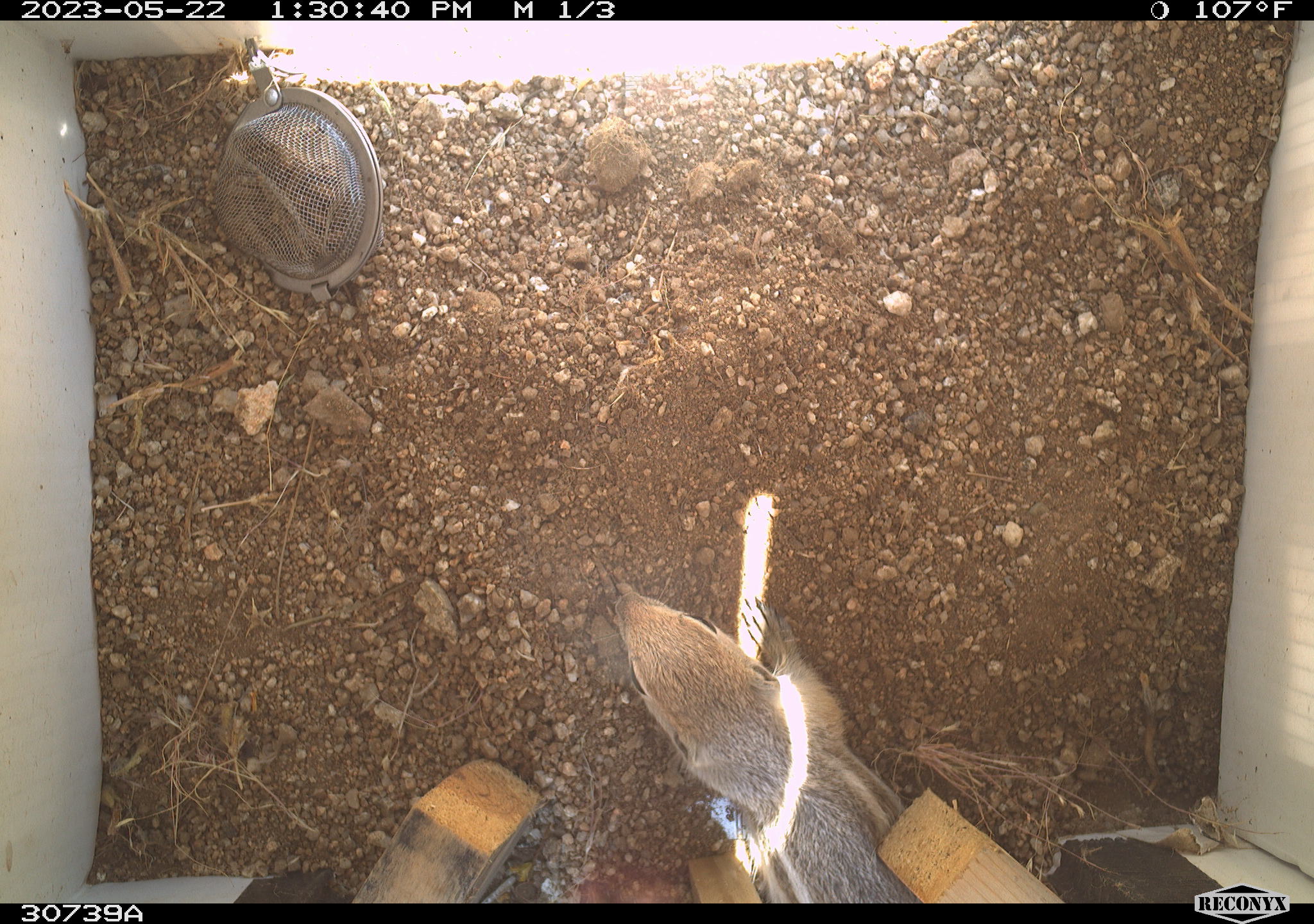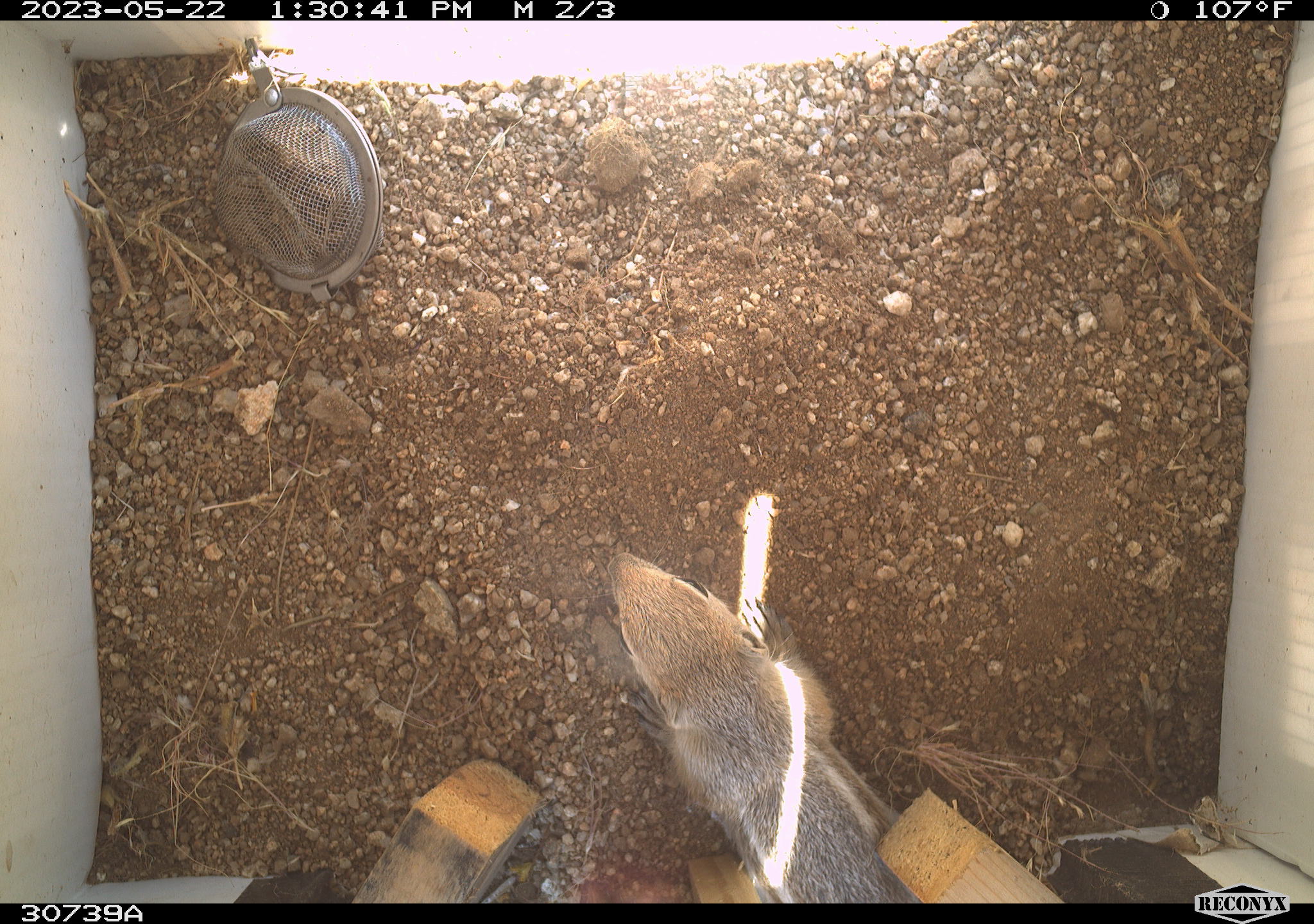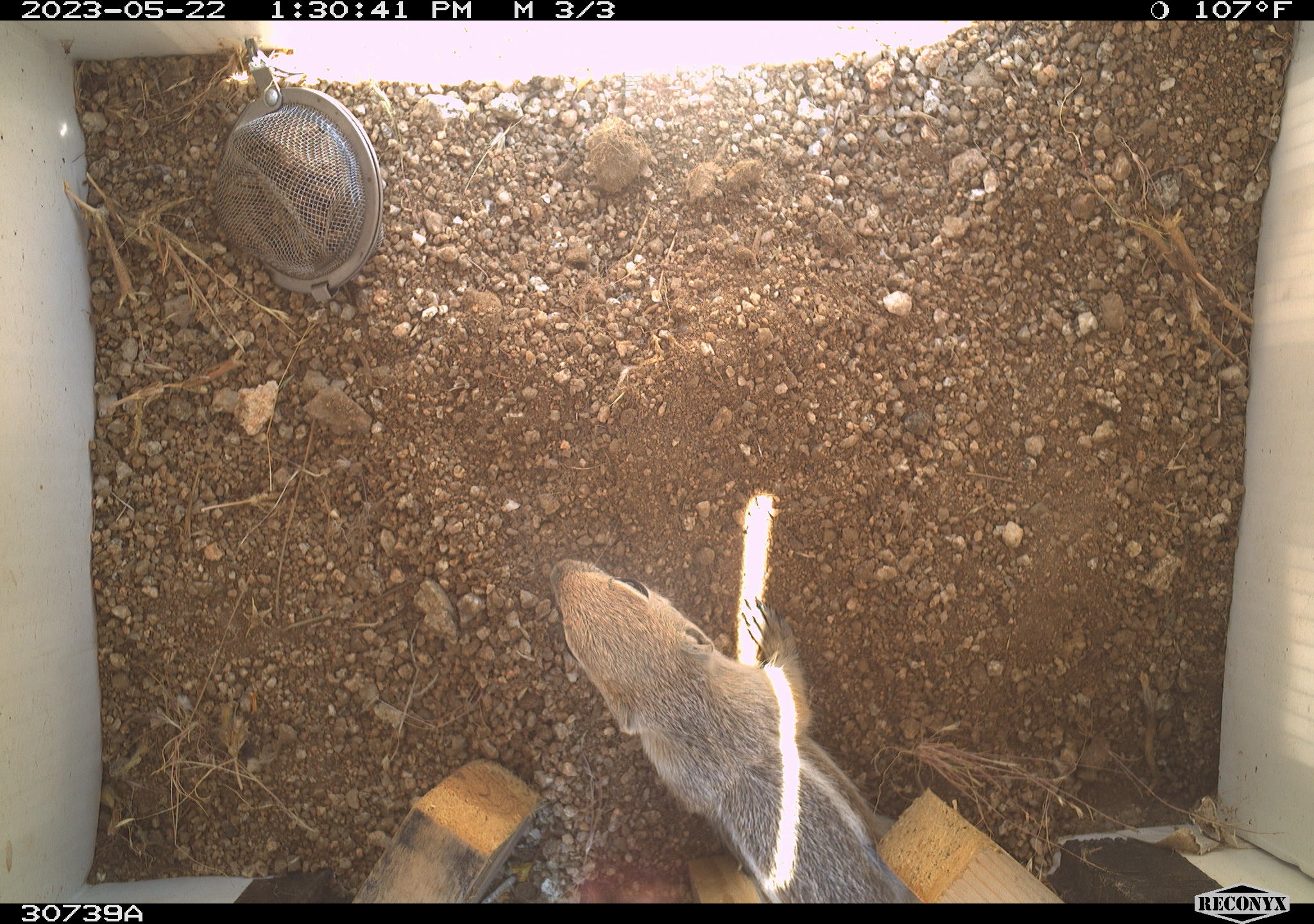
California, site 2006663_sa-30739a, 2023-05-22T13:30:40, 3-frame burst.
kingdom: Animalia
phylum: Chordata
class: Mammalia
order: Rodentia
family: Sciuridae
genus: Ammospermophilus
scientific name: Ammospermophilus leucurus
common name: white-tailed antelope squirrel